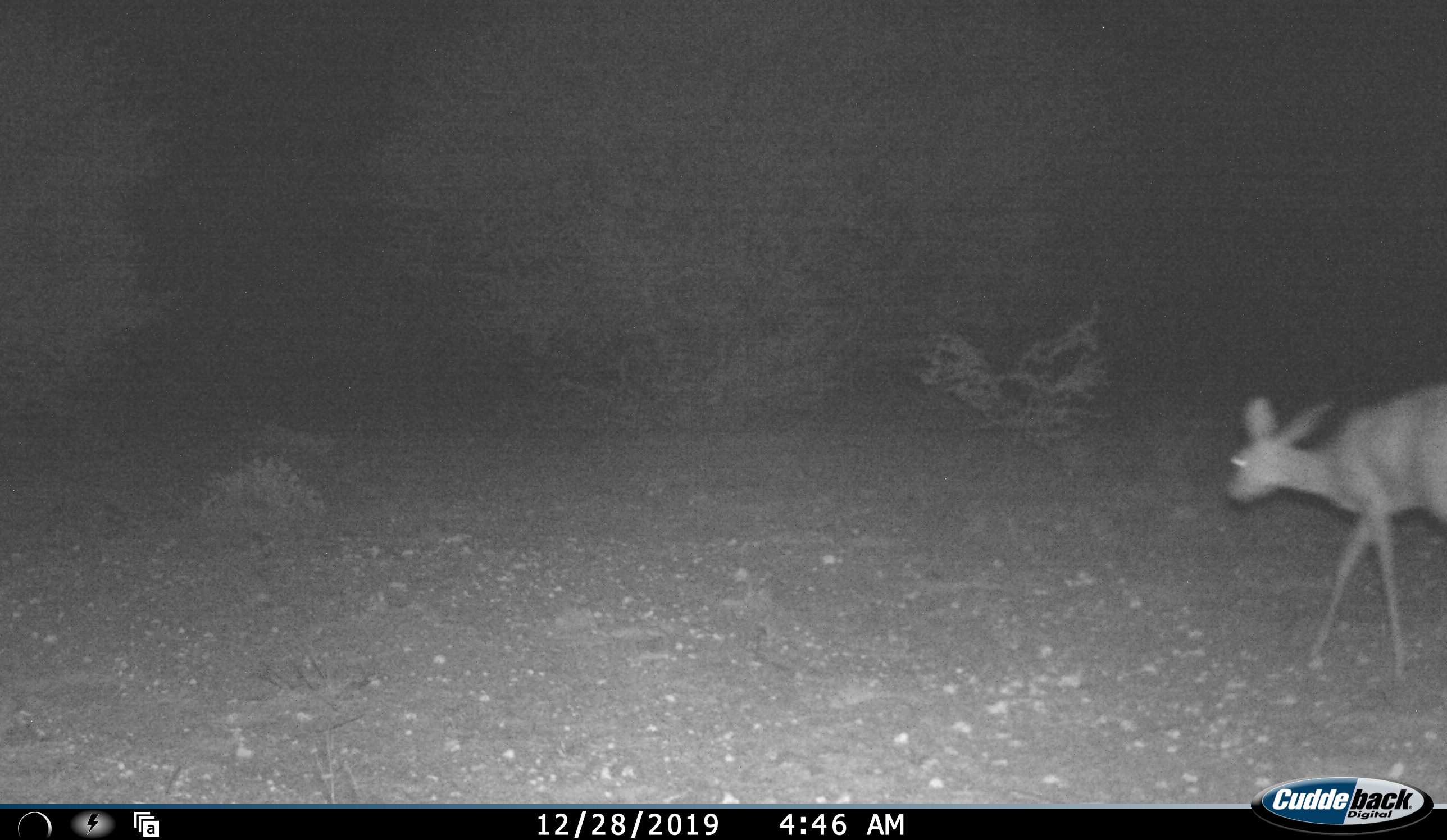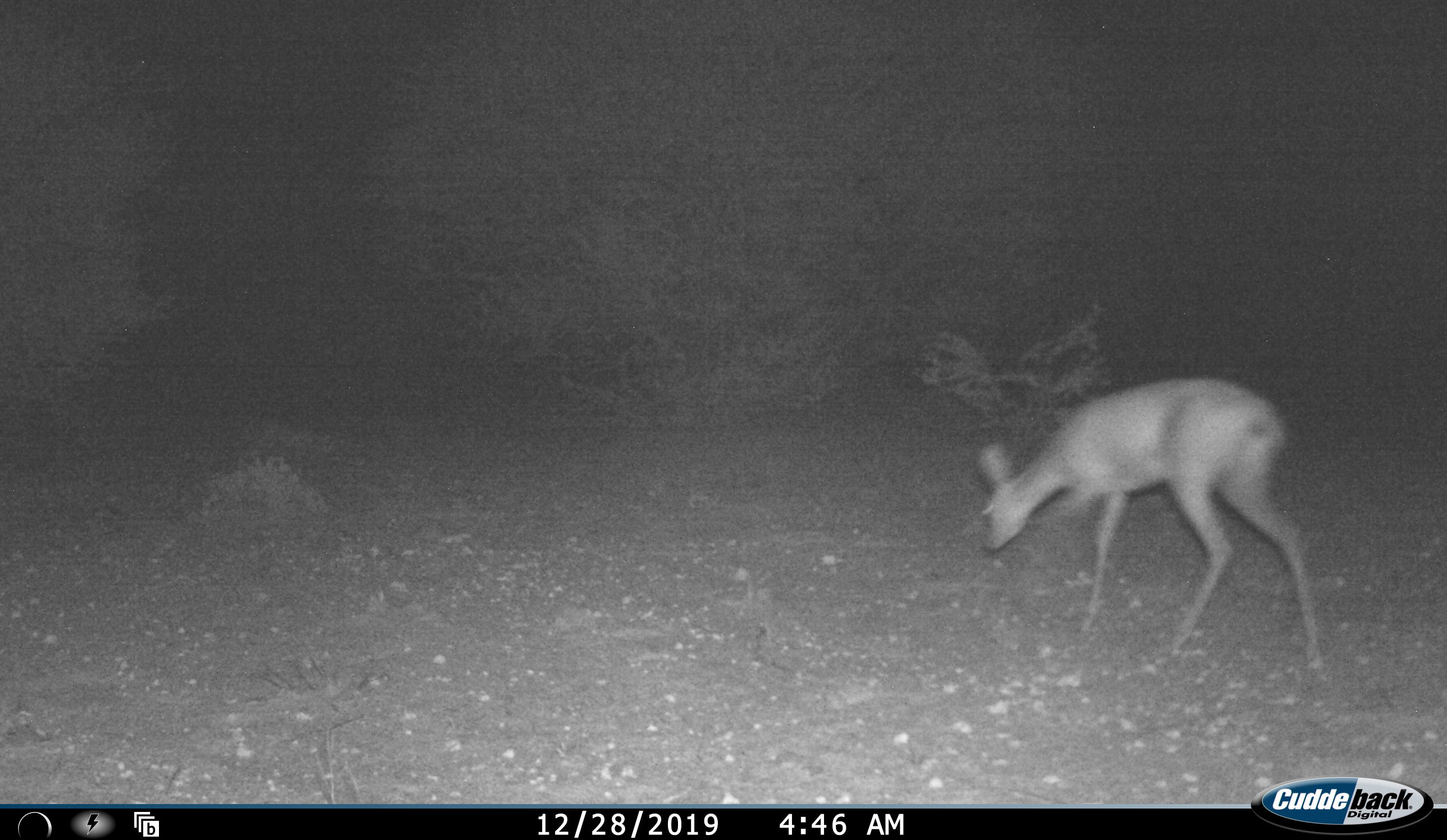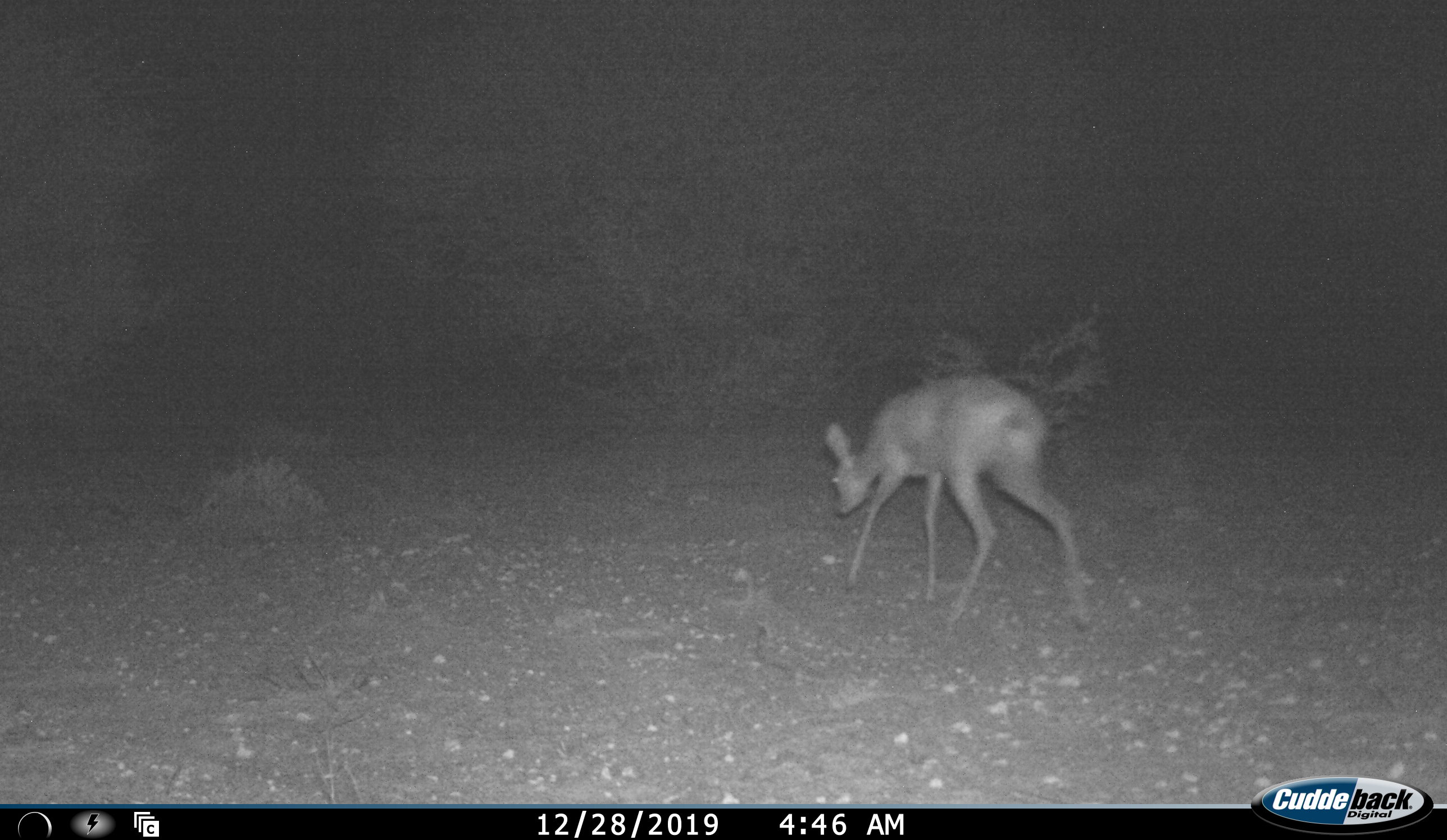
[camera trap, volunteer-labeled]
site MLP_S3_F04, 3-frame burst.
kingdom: Animalia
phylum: Chordata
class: Mammalia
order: Artiodactyla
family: Bovidae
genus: Raphicerus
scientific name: Raphicerus campestris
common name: steenbok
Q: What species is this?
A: Steenbok (Raphicerus campestris).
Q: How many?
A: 1.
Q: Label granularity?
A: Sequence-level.